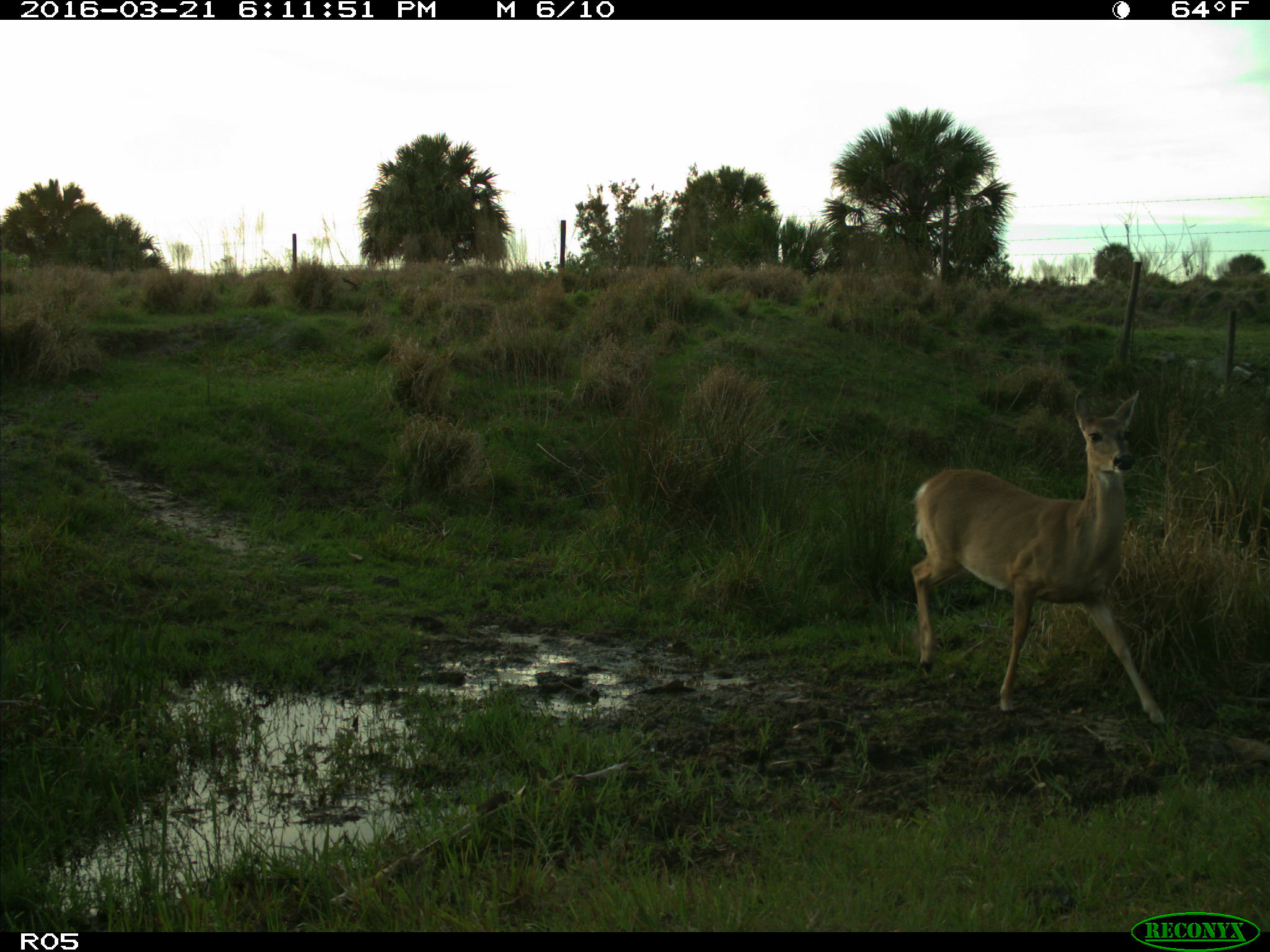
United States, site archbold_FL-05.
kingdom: Animalia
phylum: Chordata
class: Mammalia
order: Artiodactyla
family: Cervidae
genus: Odocoileus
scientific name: Odocoileus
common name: deer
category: unidentified deer